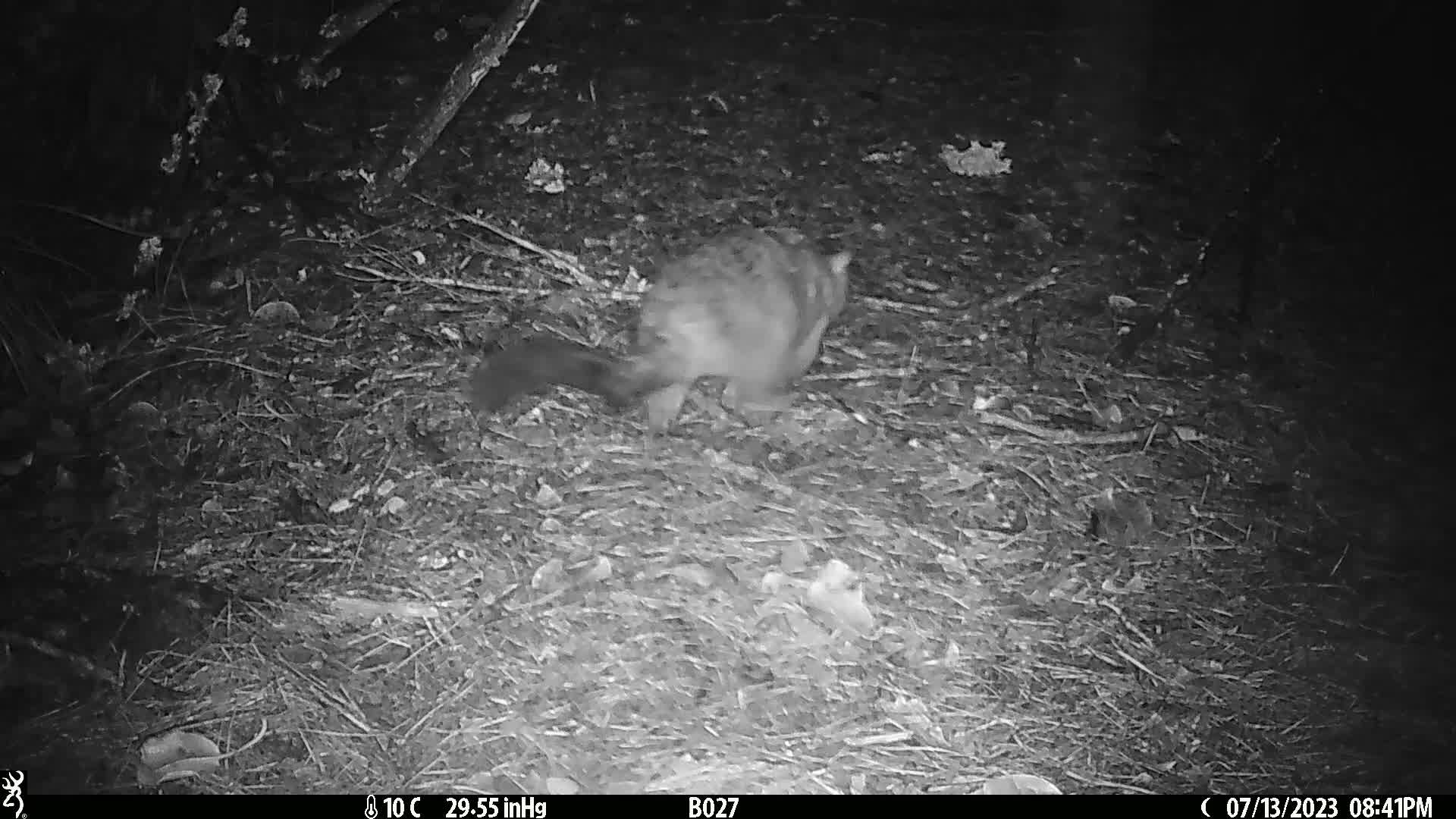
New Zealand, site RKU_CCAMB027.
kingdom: Animalia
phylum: Chordata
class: Mammalia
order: Diprotodontia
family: Phalangeridae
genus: Trichosurus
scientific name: Trichosurus vulpecula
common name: common brushtail possum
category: possum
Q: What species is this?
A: Possum (common brushtail possum) (Trichosurus vulpecula).